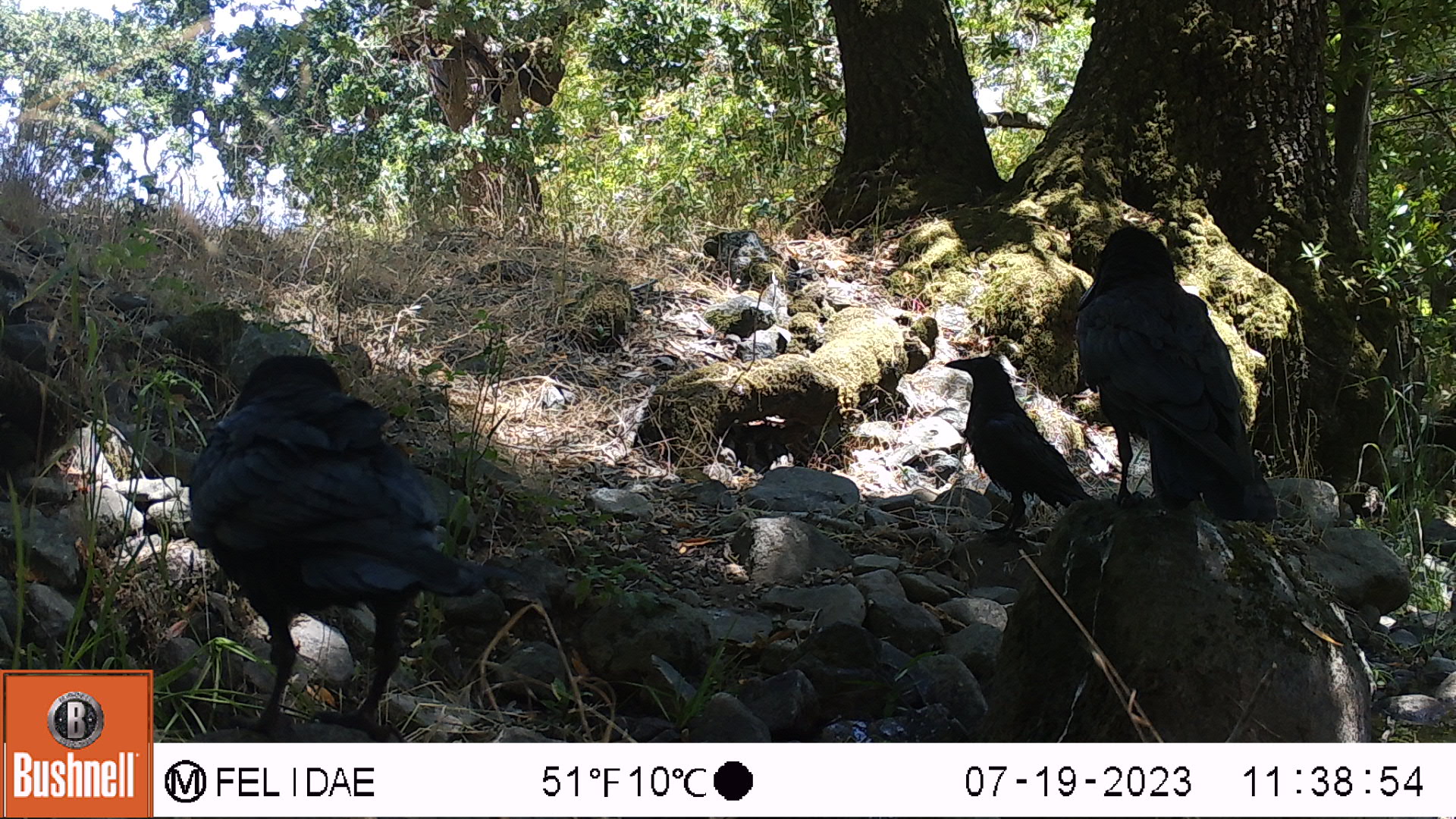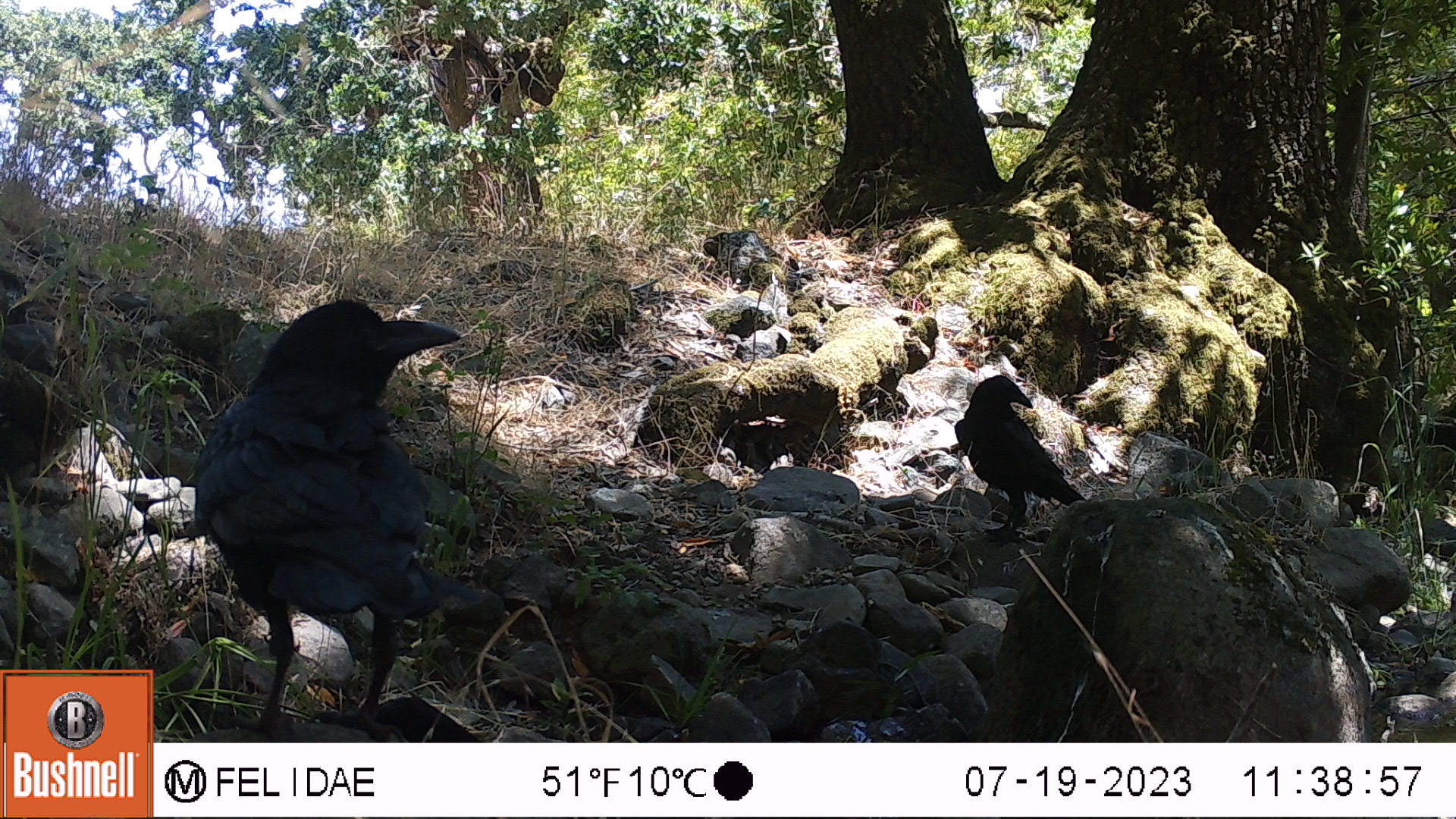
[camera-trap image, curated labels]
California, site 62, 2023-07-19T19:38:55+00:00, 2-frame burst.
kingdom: Animalia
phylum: Chordata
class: Aves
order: Passeriformes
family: Corvidae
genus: Corvus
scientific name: Corvus brachyrhynchos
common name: american crow